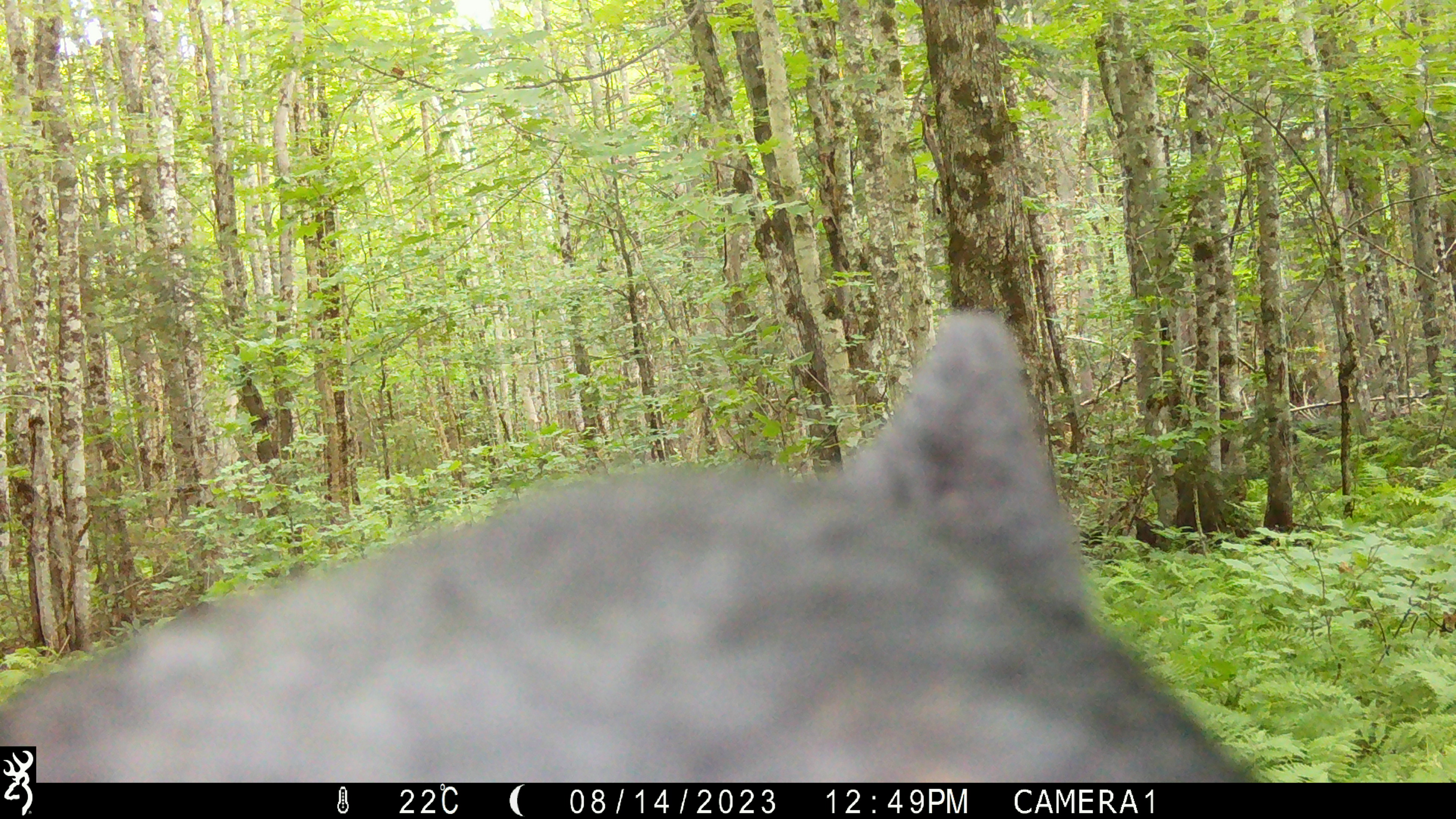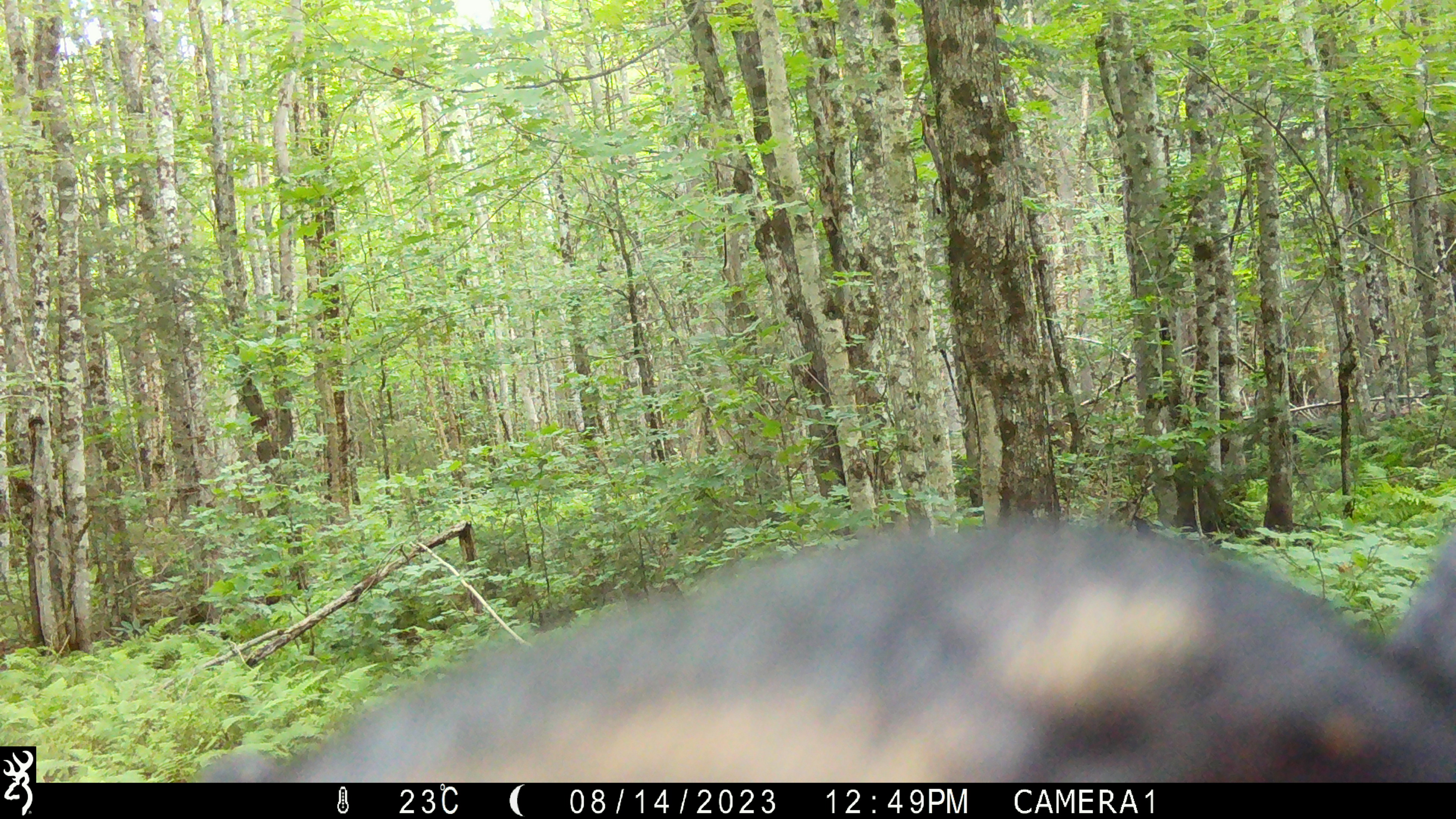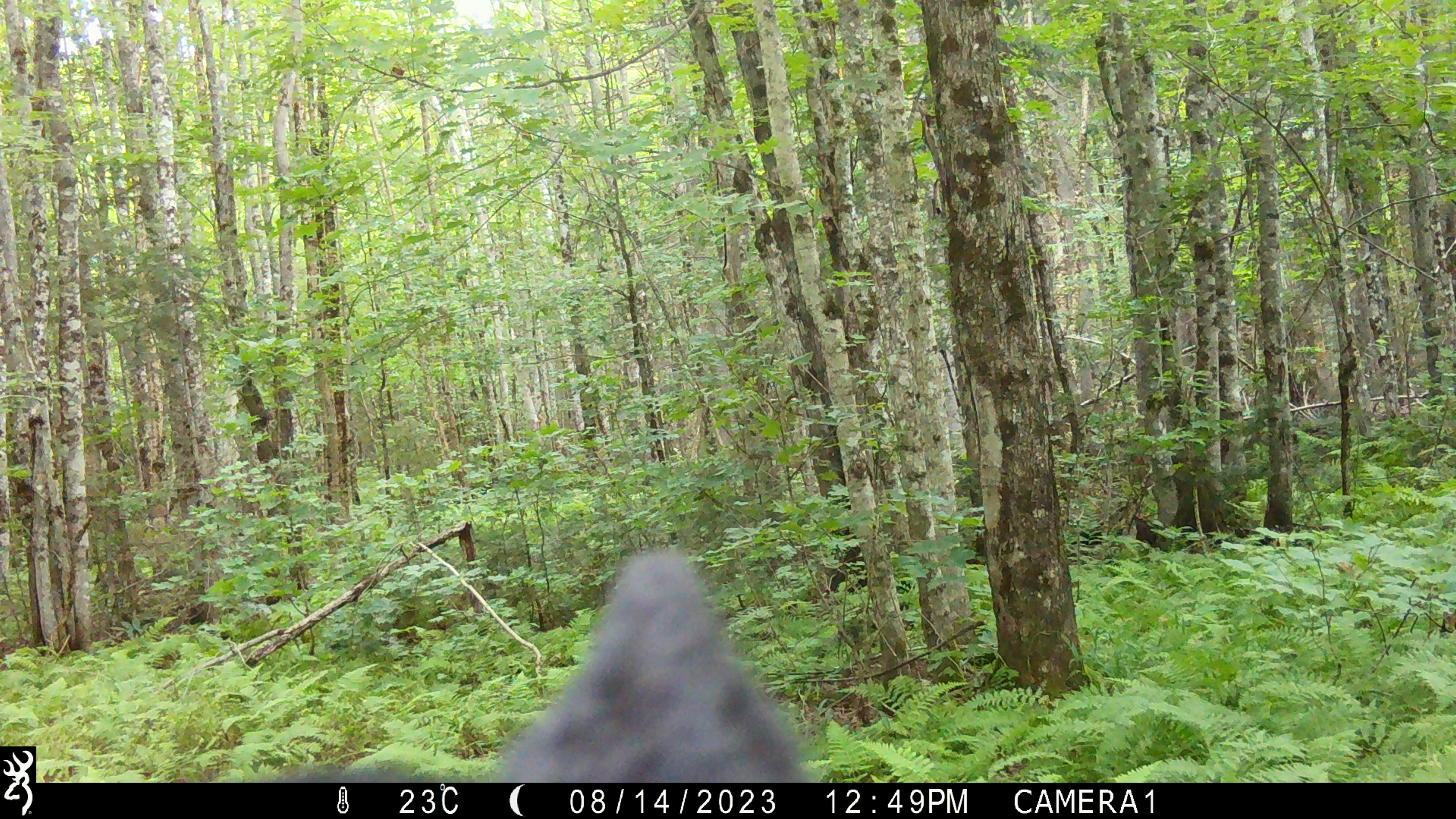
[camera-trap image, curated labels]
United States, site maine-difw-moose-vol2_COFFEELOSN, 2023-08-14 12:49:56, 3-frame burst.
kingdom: Animalia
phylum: Chordata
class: Mammalia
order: Carnivora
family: Ursidae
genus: Ursus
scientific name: Ursus americanus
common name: black bear